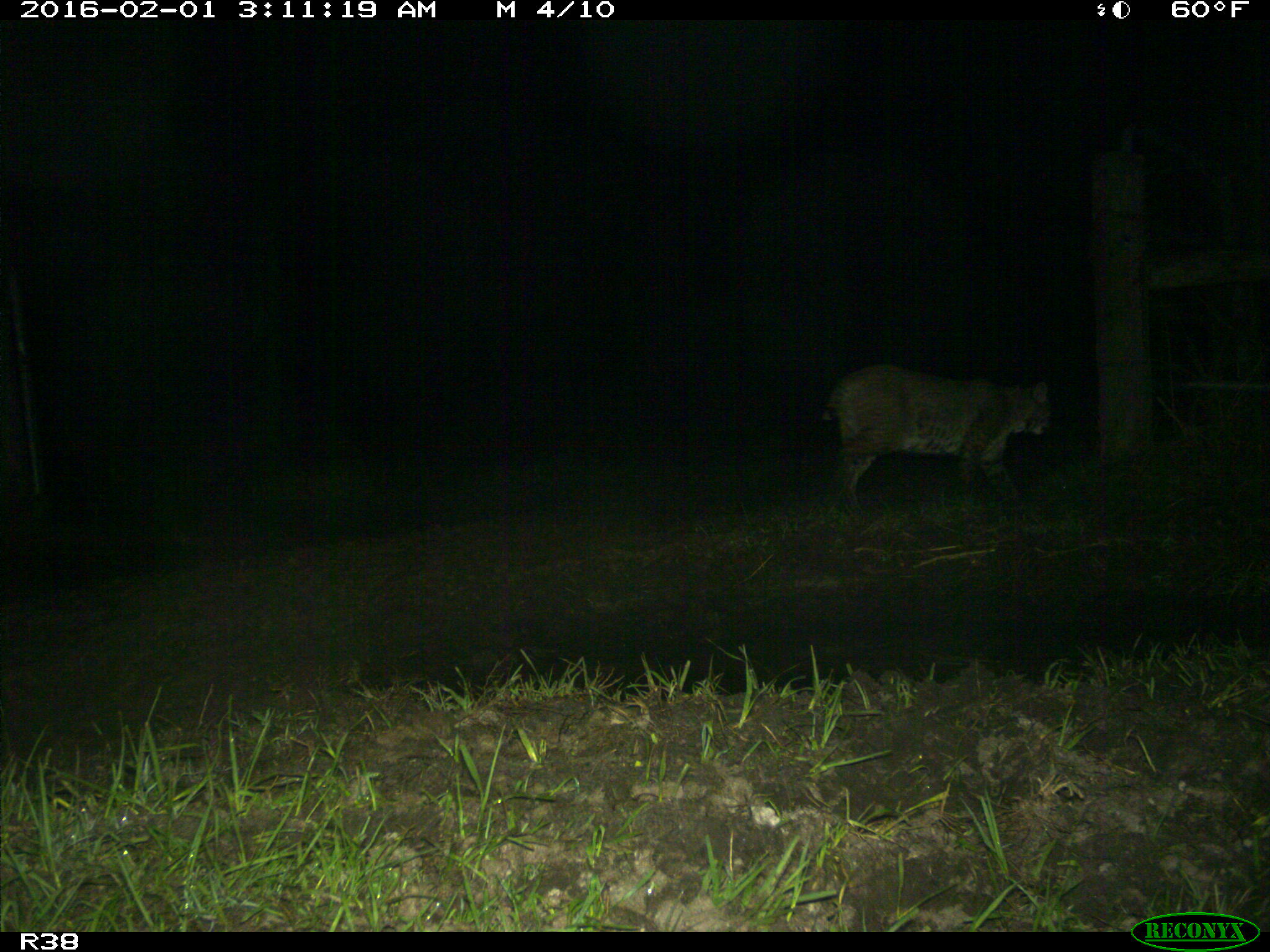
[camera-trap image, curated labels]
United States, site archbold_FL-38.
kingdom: Animalia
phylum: Chordata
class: Mammalia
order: Carnivora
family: Felidae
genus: Lynx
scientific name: Lynx rufus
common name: bobcat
Lynx rufus (bobcat).